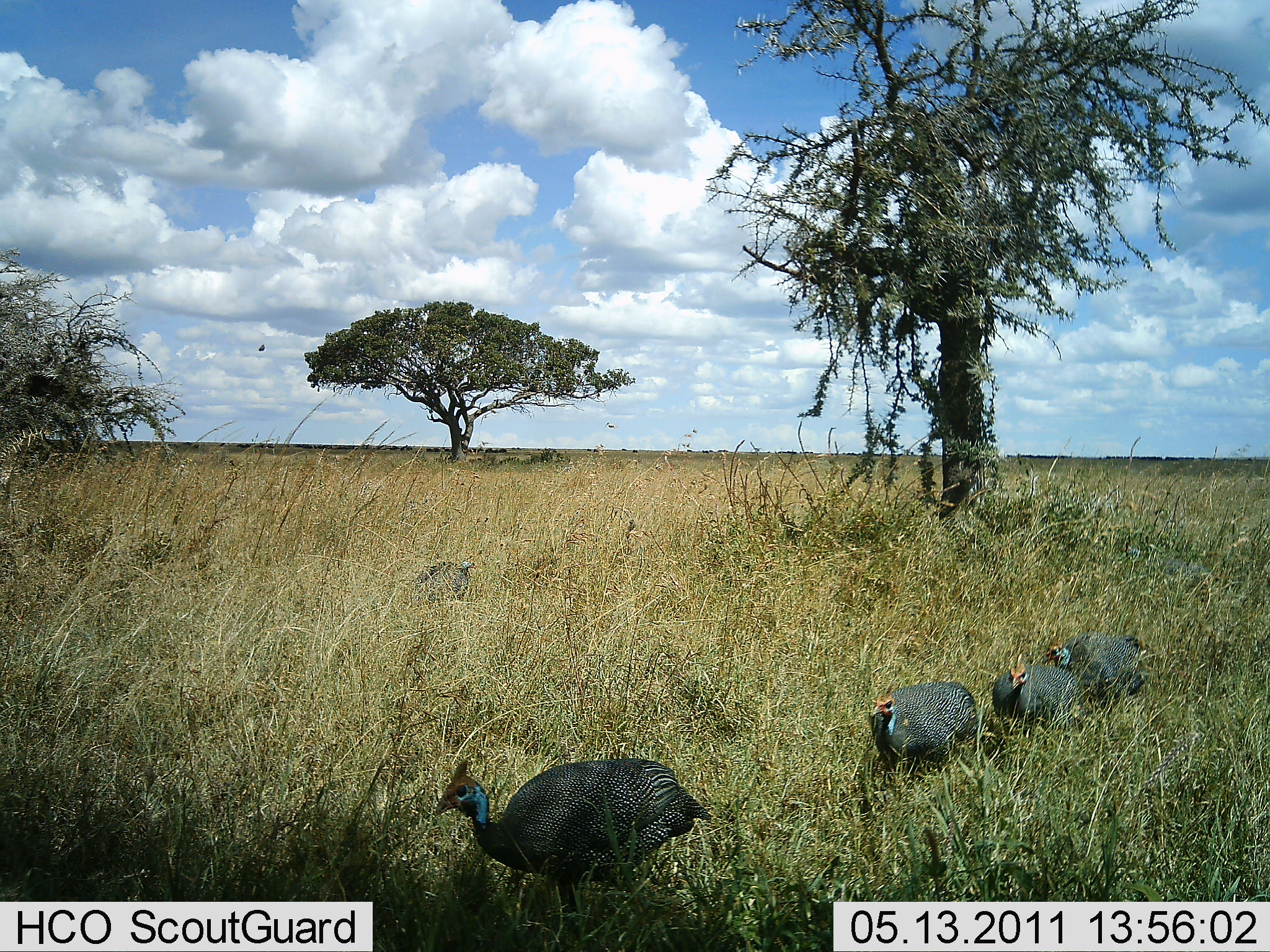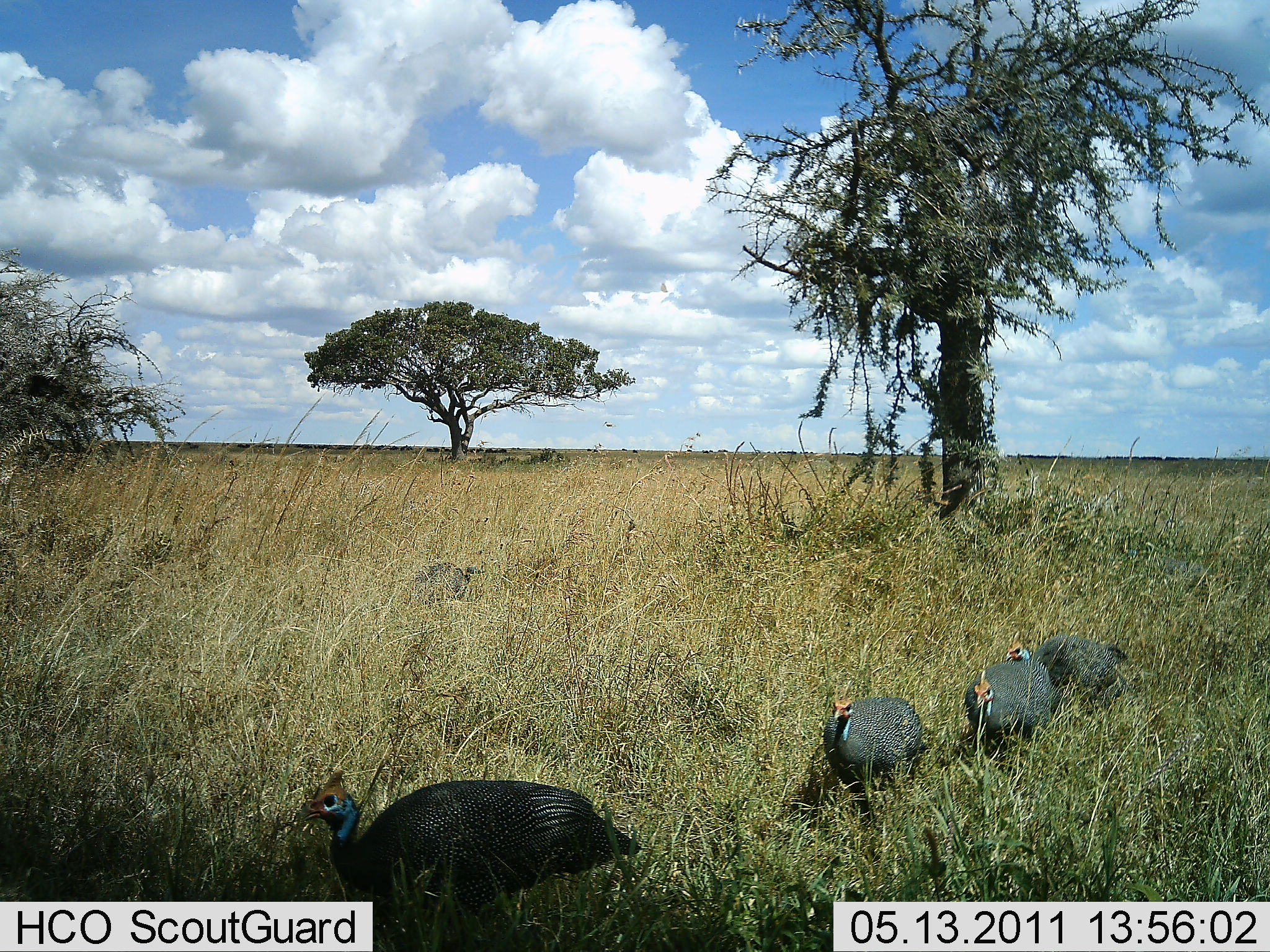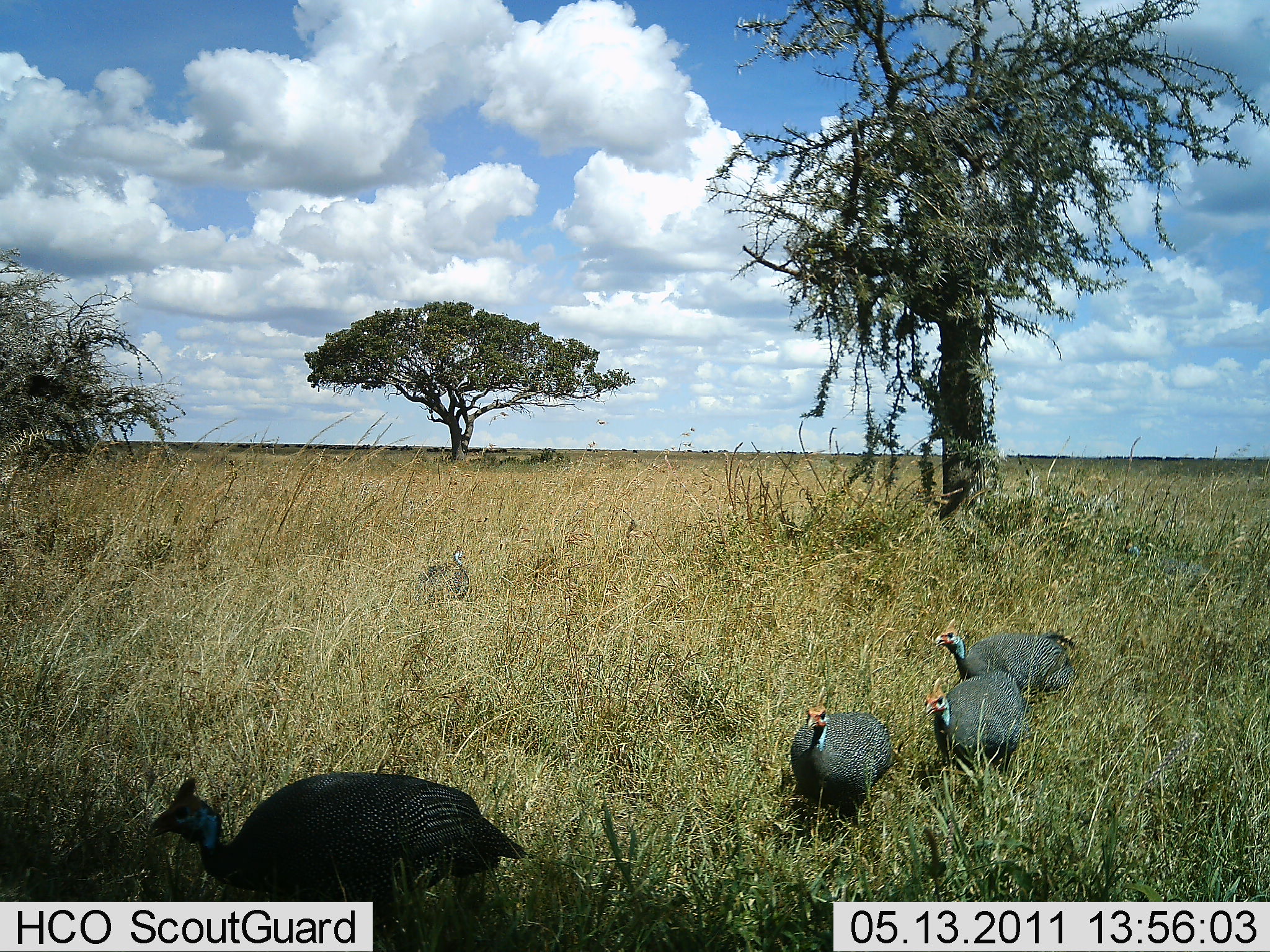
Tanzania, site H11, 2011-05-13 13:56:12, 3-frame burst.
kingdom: Animalia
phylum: Chordata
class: Aves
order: Galliformes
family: Numididae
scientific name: Numididae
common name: guinea fowl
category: guineafowl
Guineafowl (guinea fowl) (Numididae), count 5. Behavior (volunteer vote fractions): standing 0%, resting 0%, moving 100%, interacting 0%. Young present (vote fraction): 0%. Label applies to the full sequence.